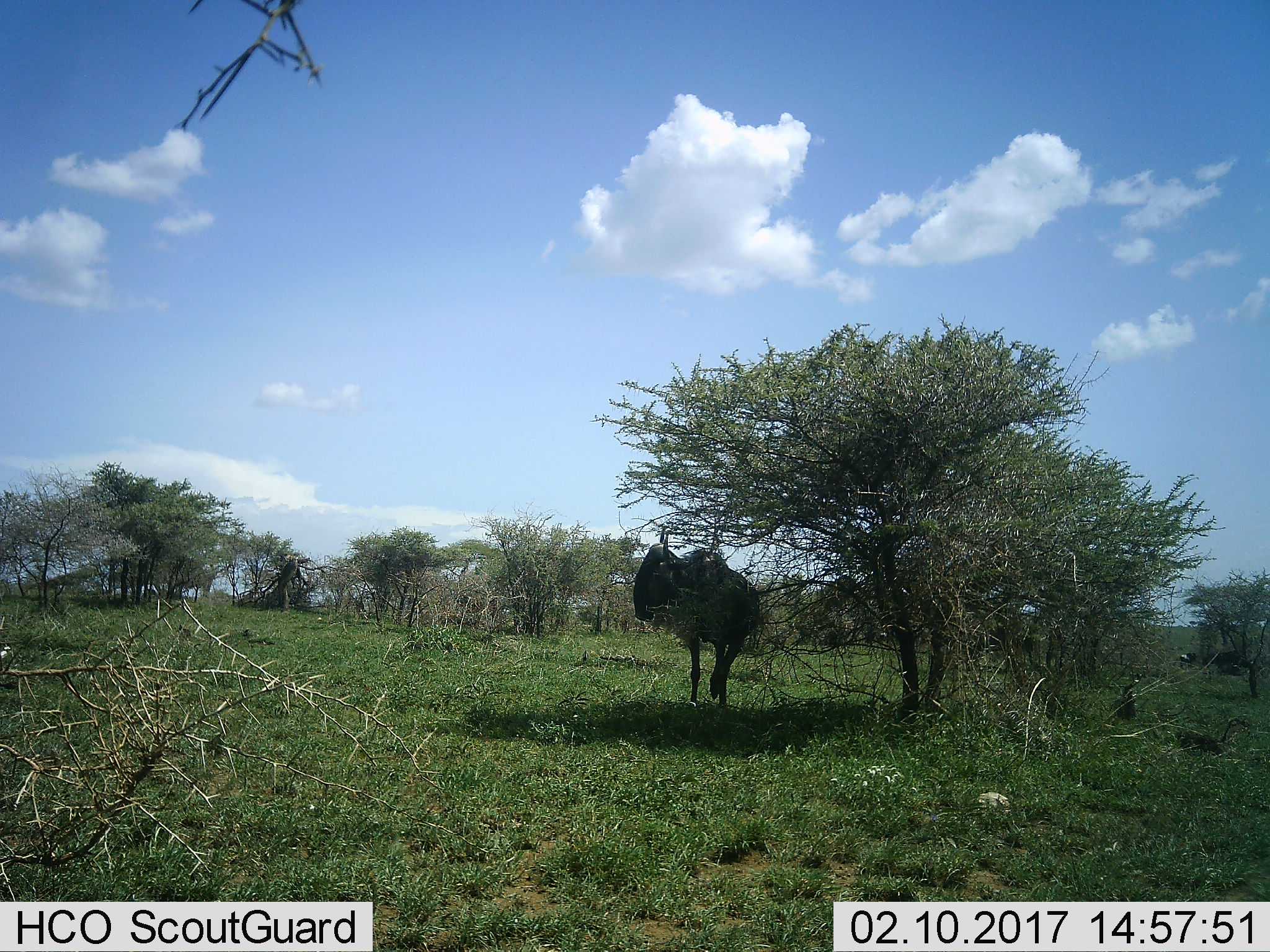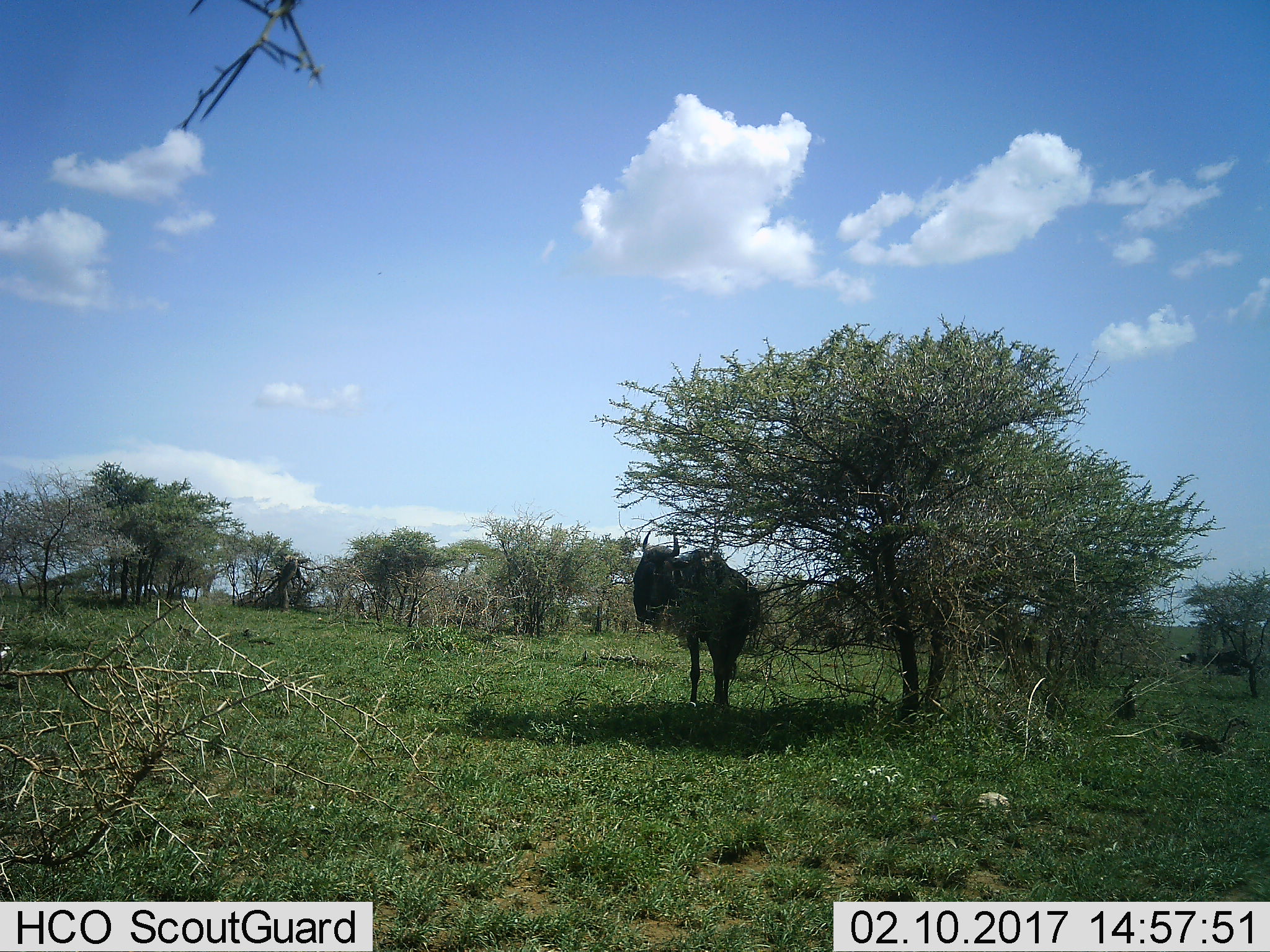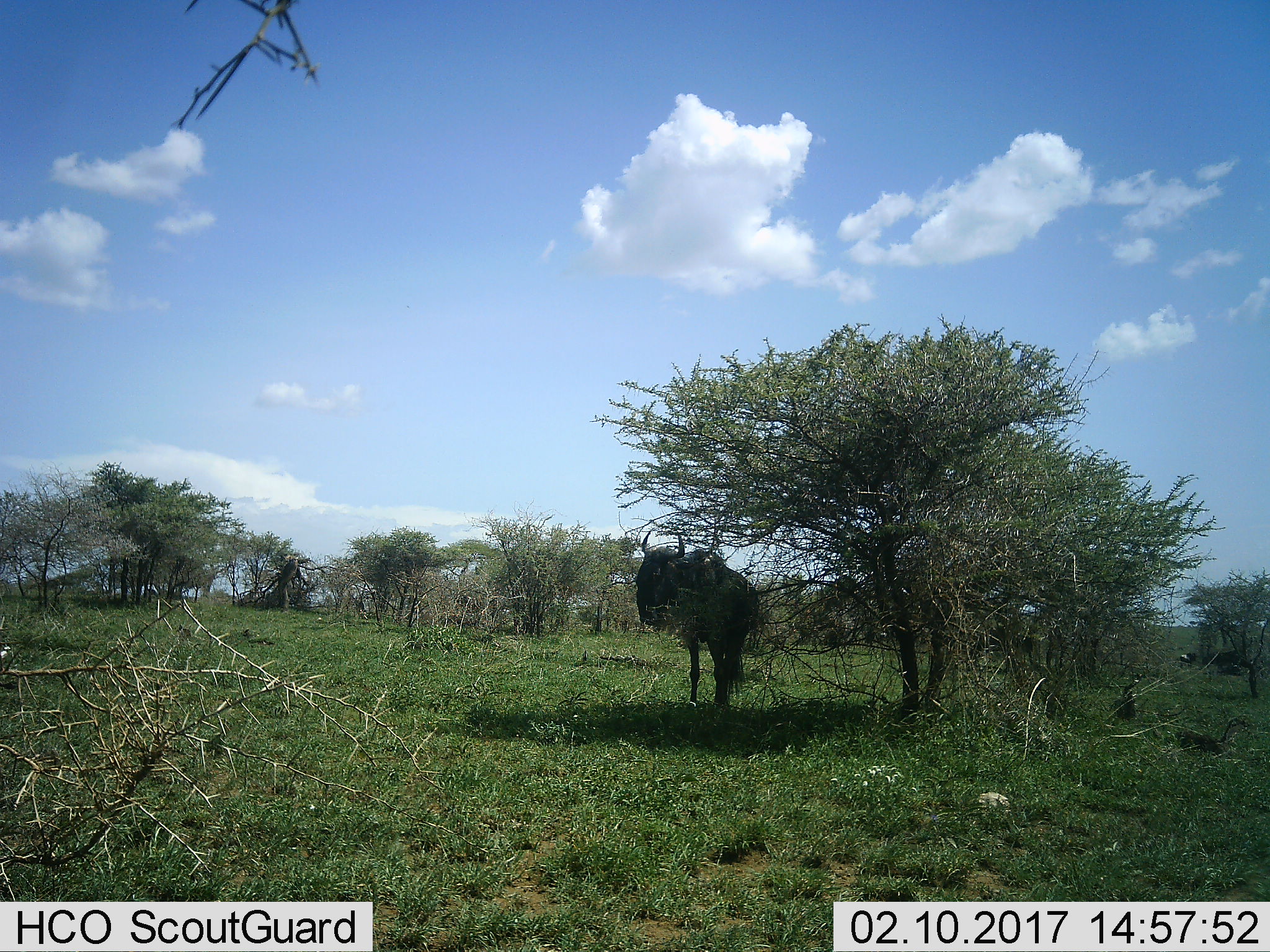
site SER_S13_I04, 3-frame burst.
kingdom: Animalia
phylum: Chordata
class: Mammalia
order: Artiodactyla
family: Bovidae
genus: Connochaetes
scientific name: Connochaetes taurinus taurinus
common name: blue wildebeest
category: wildebeestblue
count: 1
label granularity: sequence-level